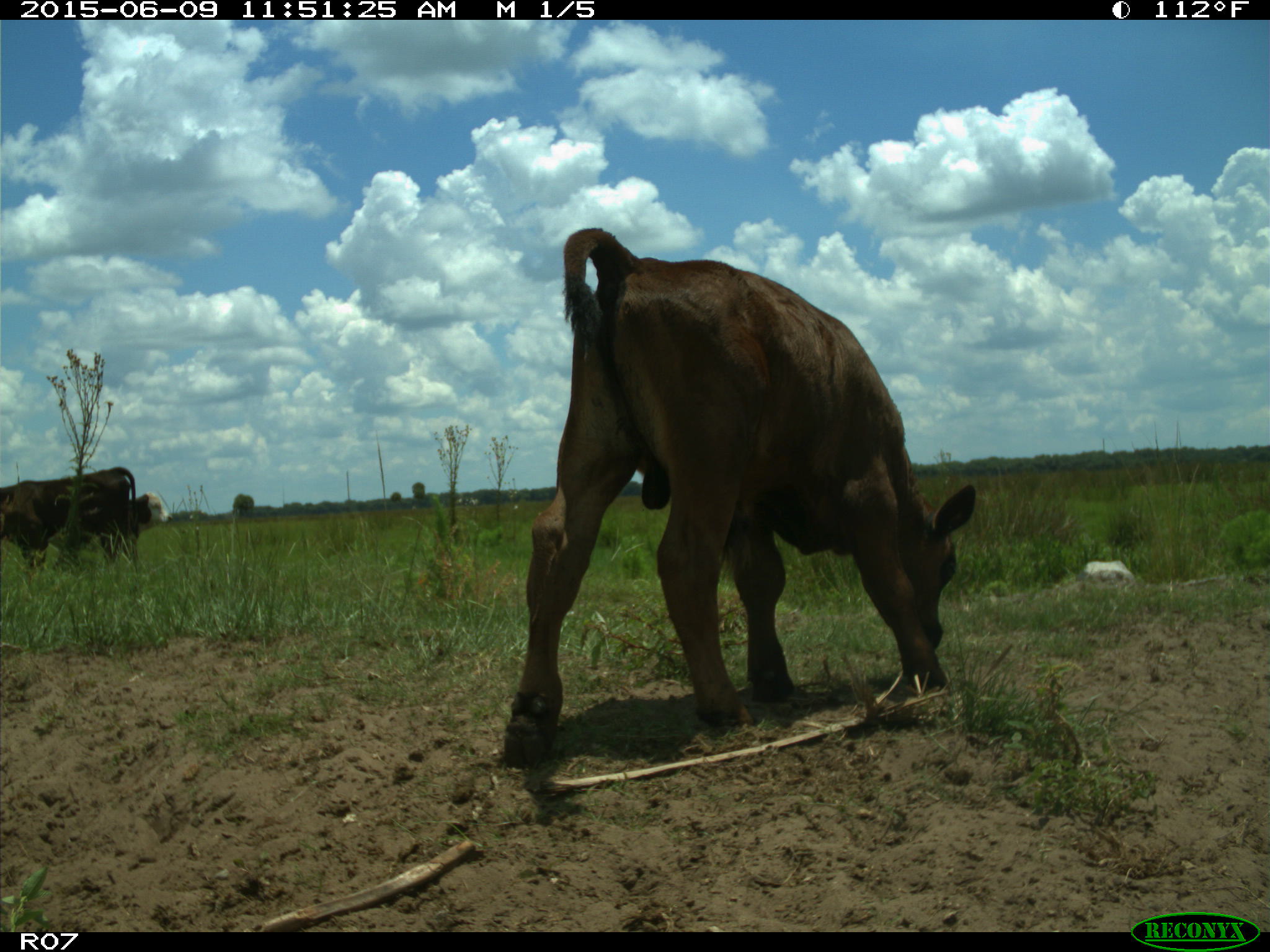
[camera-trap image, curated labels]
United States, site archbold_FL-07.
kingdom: Animalia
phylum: Chordata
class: Mammalia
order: Artiodactyla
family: Bovidae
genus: Bos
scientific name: Bos taurus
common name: domestic cow